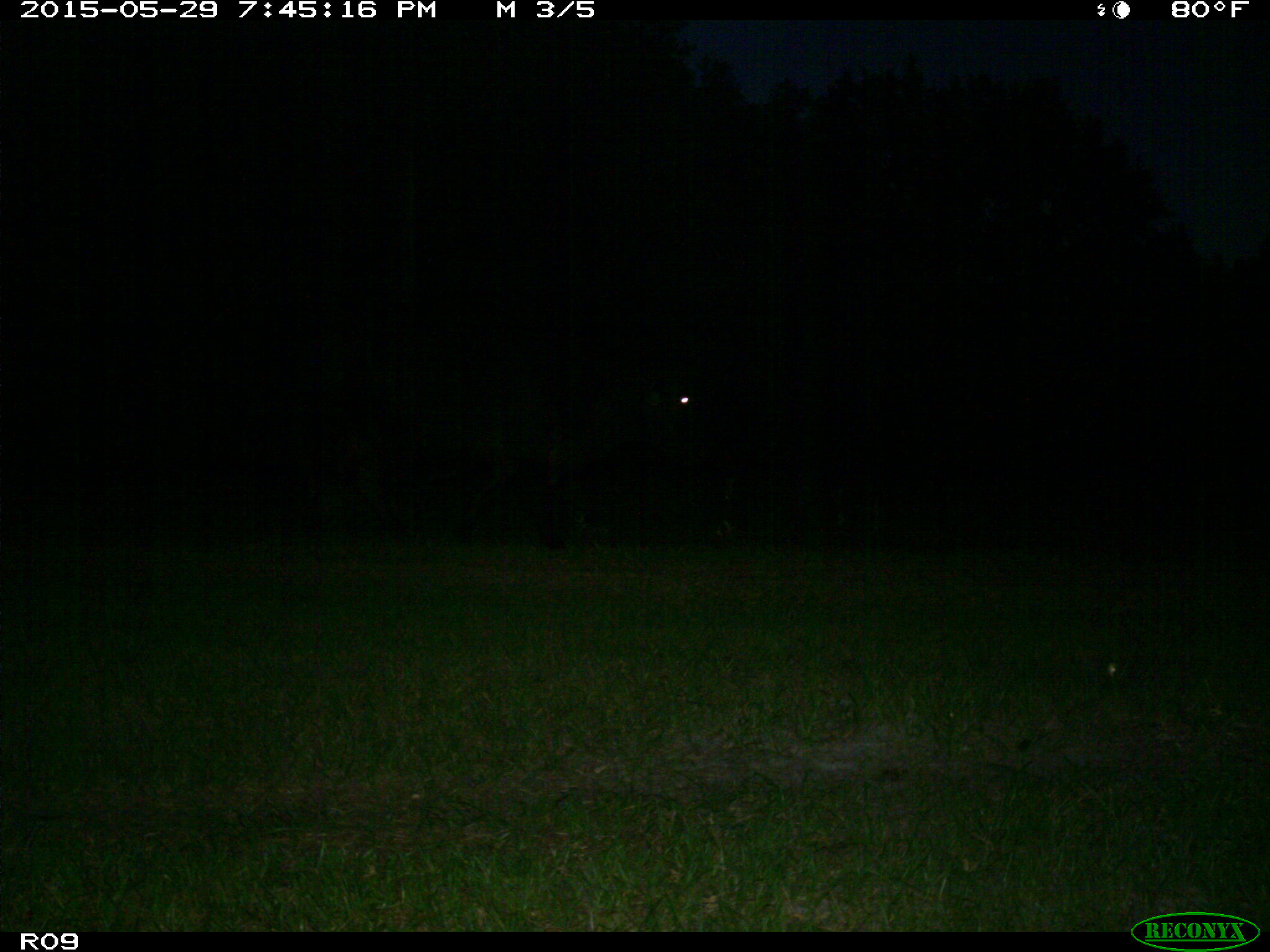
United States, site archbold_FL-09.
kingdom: Animalia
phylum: Chordata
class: Mammalia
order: Artiodactyla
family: Bovidae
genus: Bos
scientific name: Bos taurus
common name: domestic cow